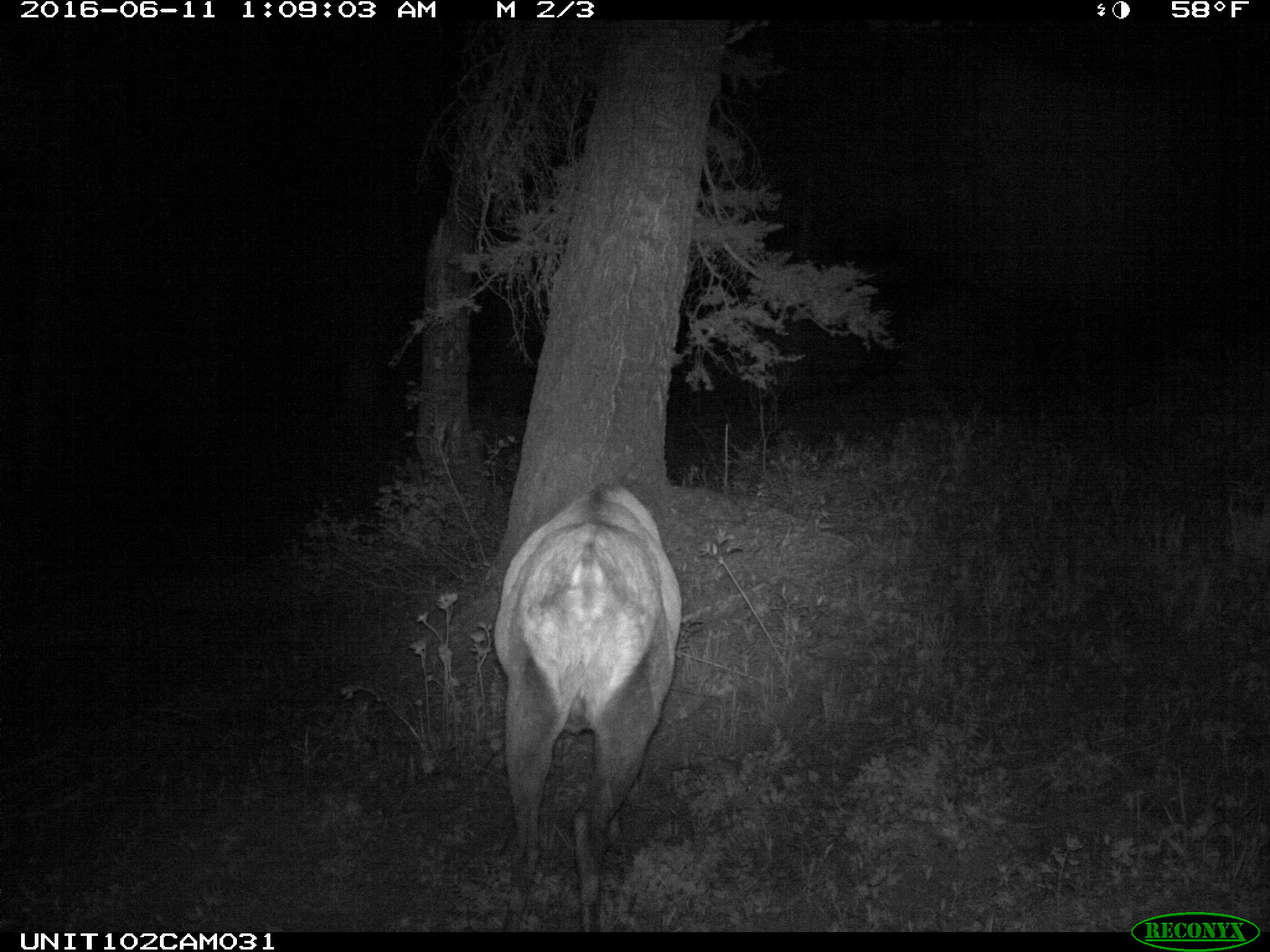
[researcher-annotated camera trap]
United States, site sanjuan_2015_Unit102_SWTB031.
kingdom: Animalia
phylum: Chordata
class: Mammalia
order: Artiodactyla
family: Cervidae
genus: Cervus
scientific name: Cervus elaphus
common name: red deer